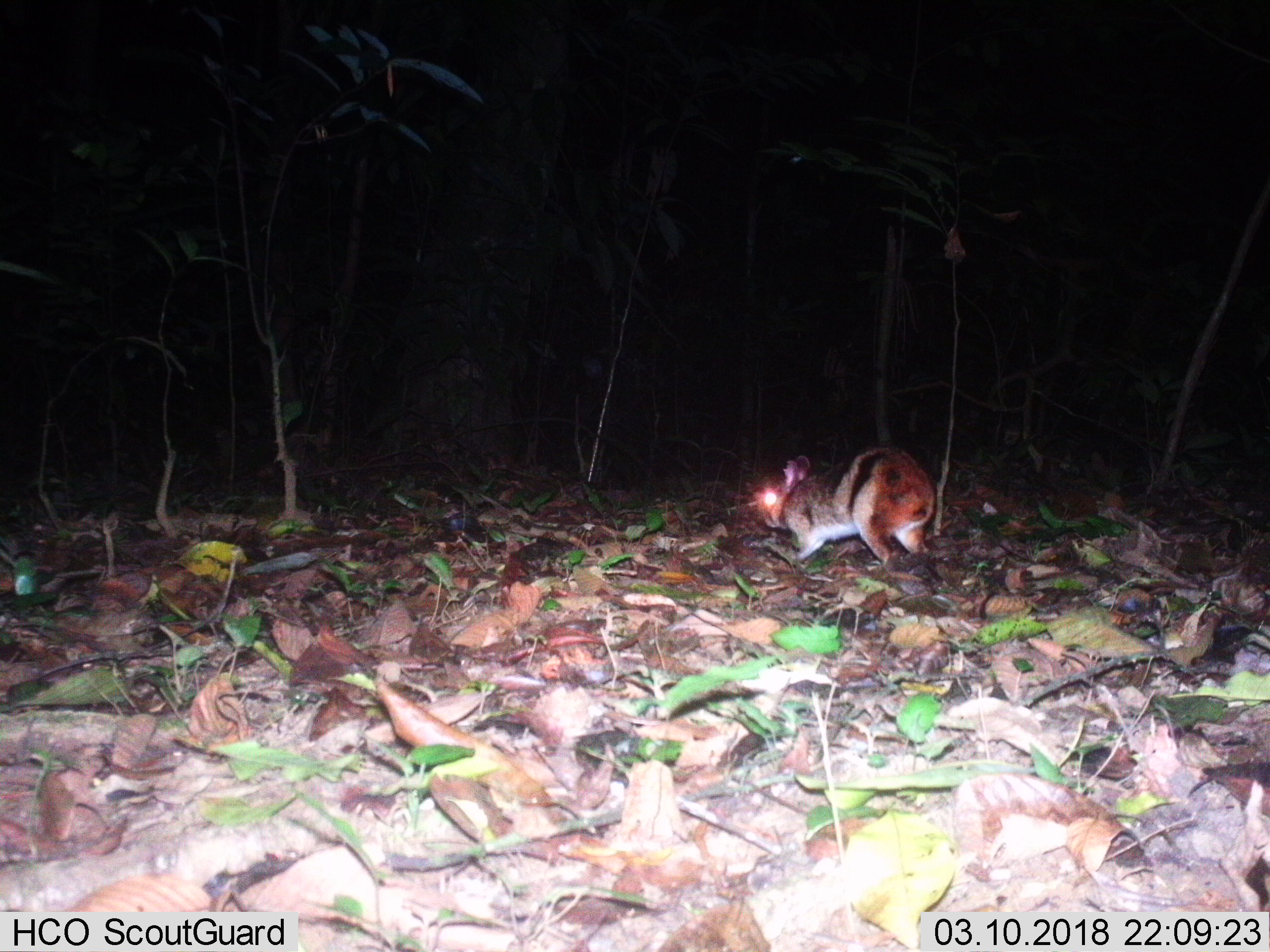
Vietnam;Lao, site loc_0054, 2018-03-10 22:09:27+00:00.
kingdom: Animalia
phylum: Chordata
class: Mammalia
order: Lagomorpha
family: Leporidae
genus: Nesolagus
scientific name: Nesolagus timminsi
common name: annamite striped rabbit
Annamite striped rabbit (Nesolagus timminsi). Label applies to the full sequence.